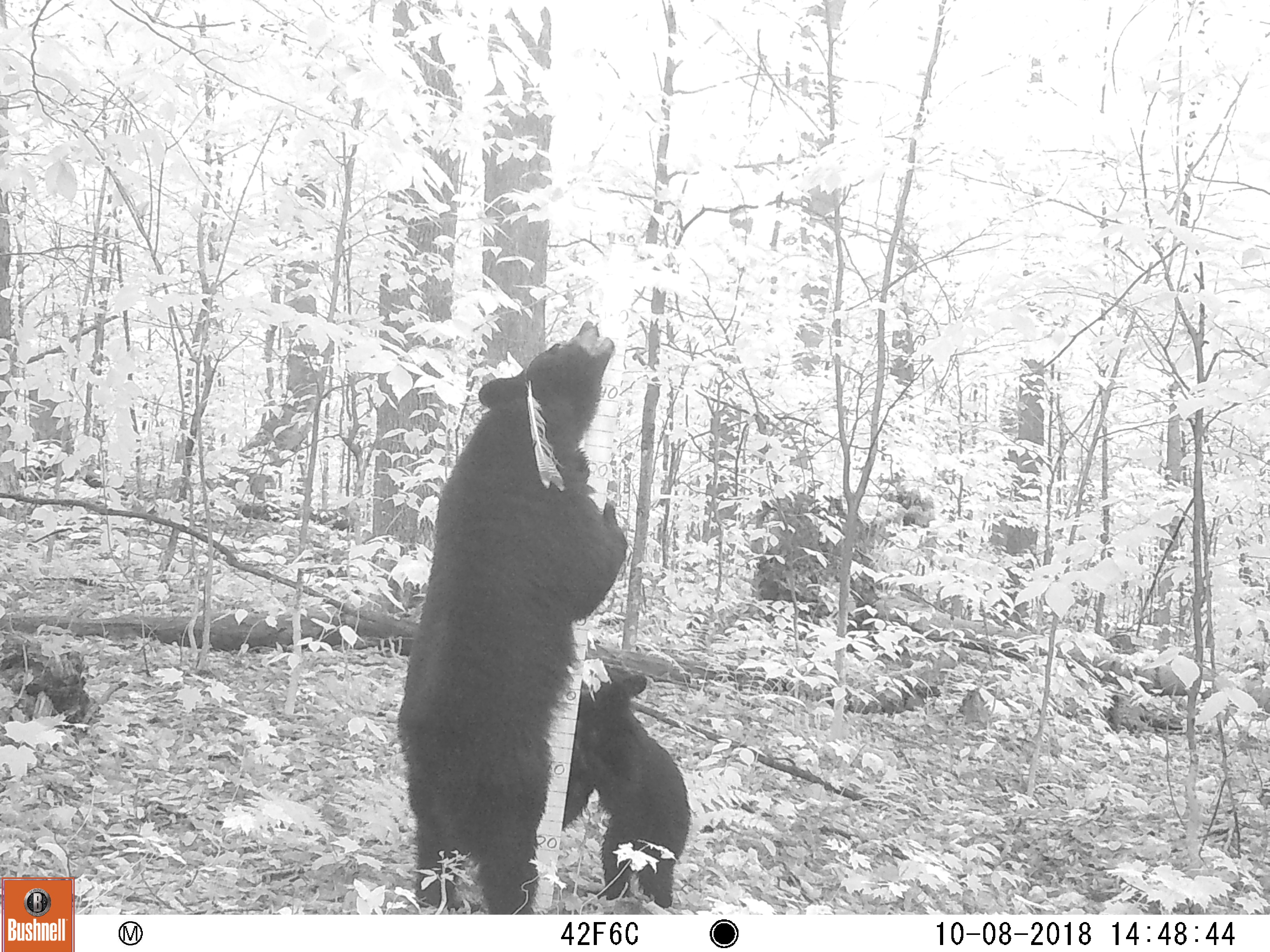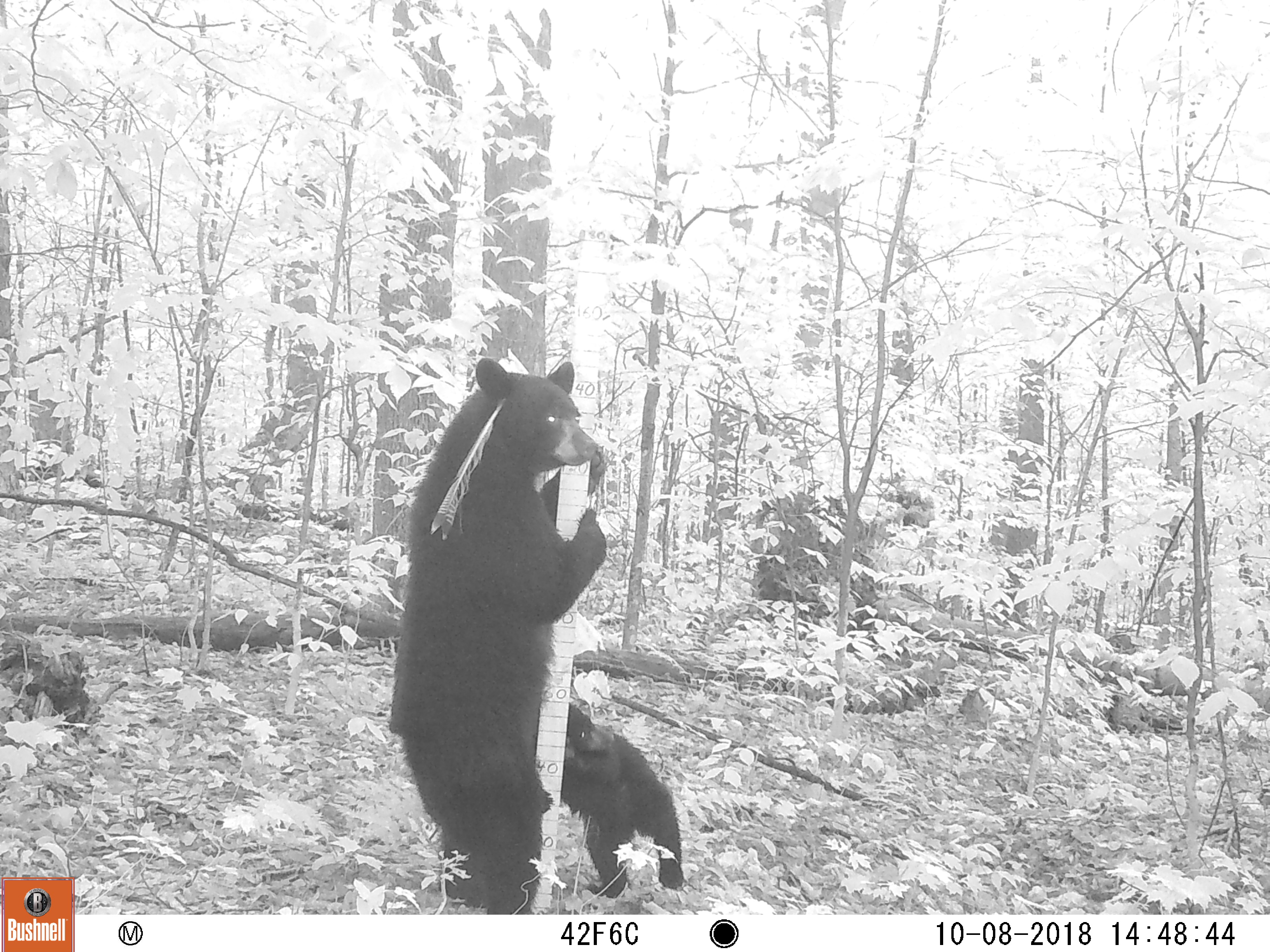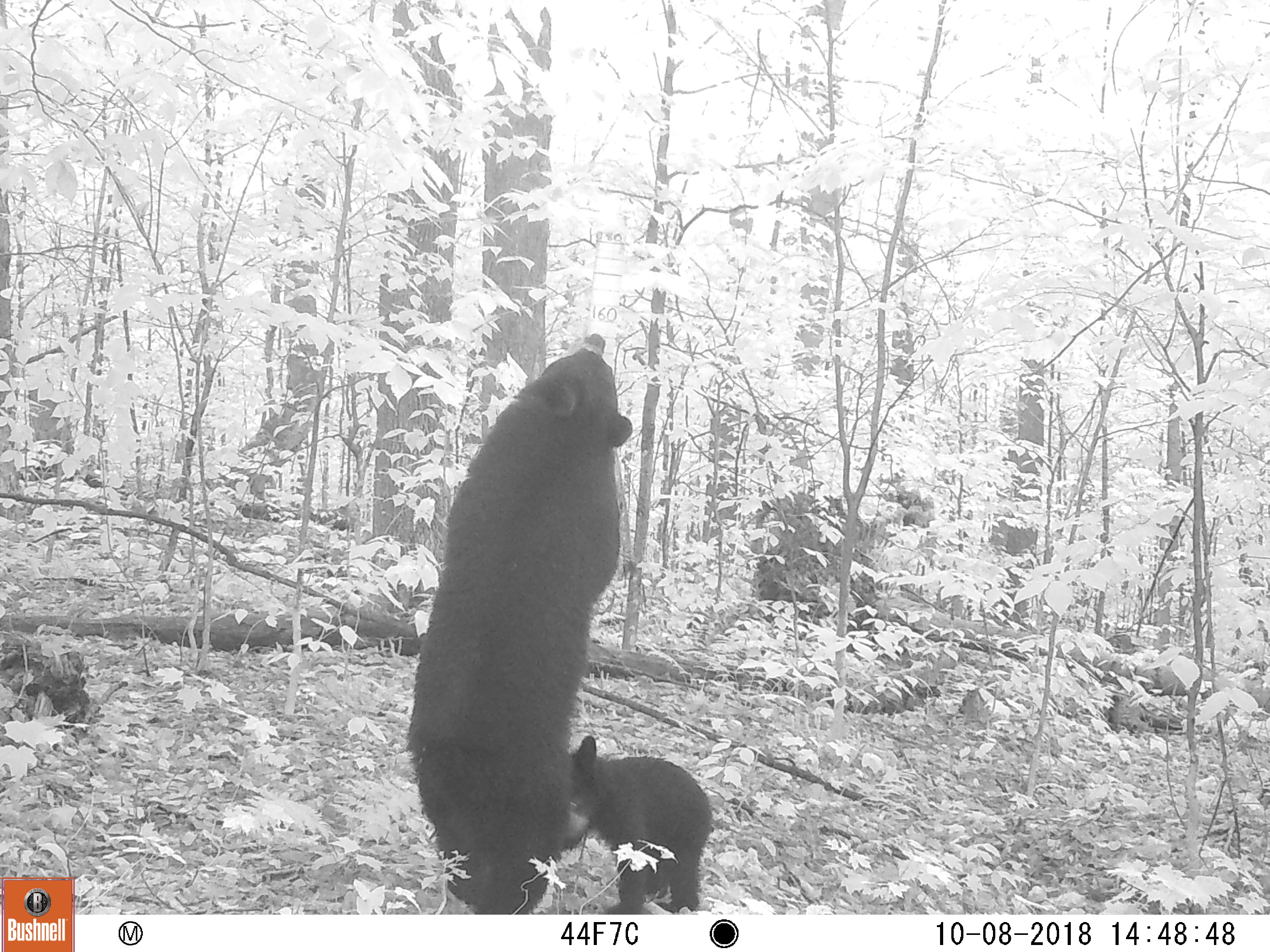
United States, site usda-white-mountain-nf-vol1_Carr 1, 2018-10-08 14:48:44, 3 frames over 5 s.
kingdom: Animalia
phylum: Chordata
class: Mammalia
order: Carnivora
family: Ursidae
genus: Ursus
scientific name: Ursus americanus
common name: black bear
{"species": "black bear (Ursus americanus)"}